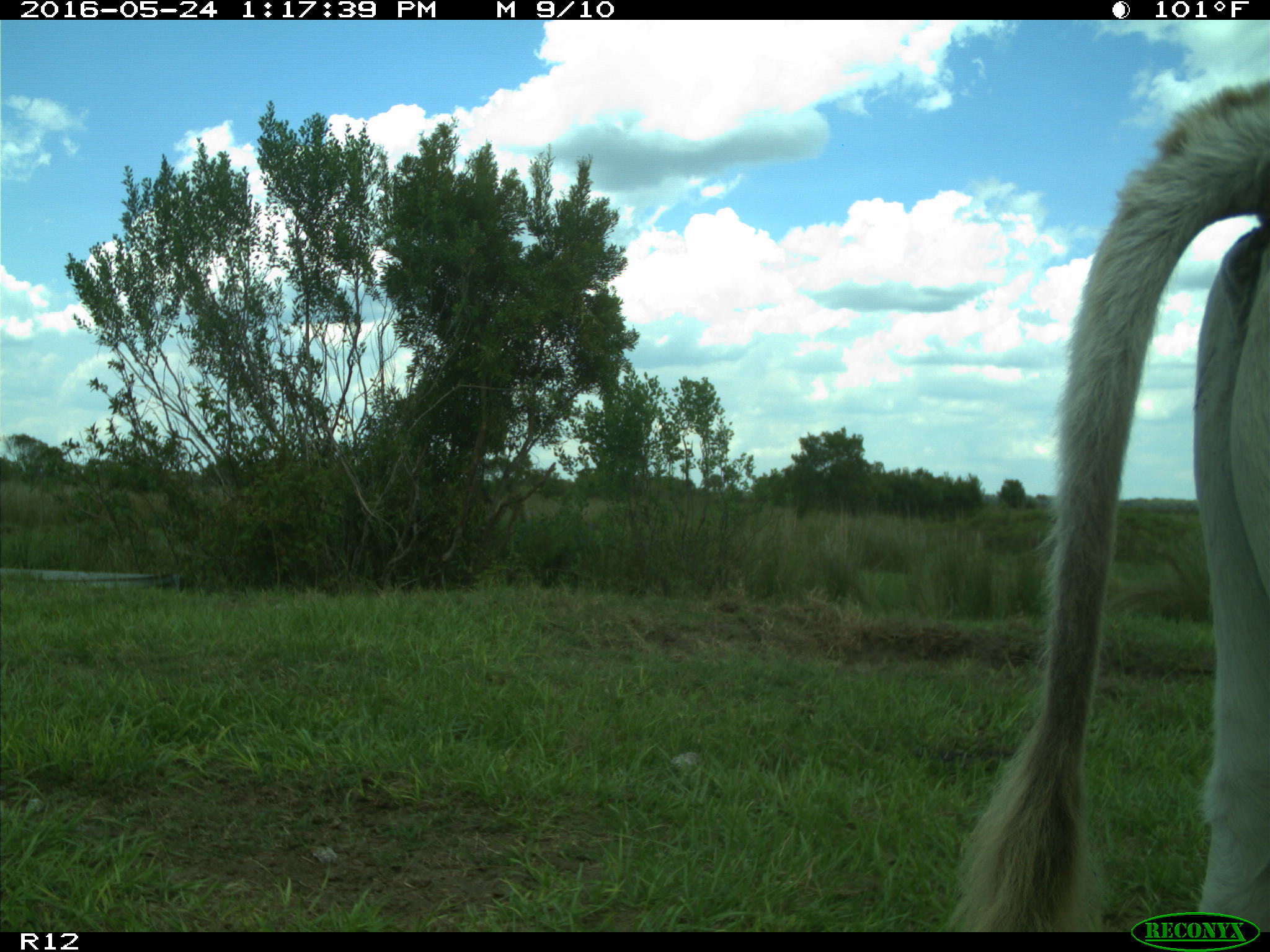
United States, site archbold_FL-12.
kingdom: Animalia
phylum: Chordata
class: Mammalia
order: Artiodactyla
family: Bovidae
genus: Bos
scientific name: Bos taurus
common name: domestic cow